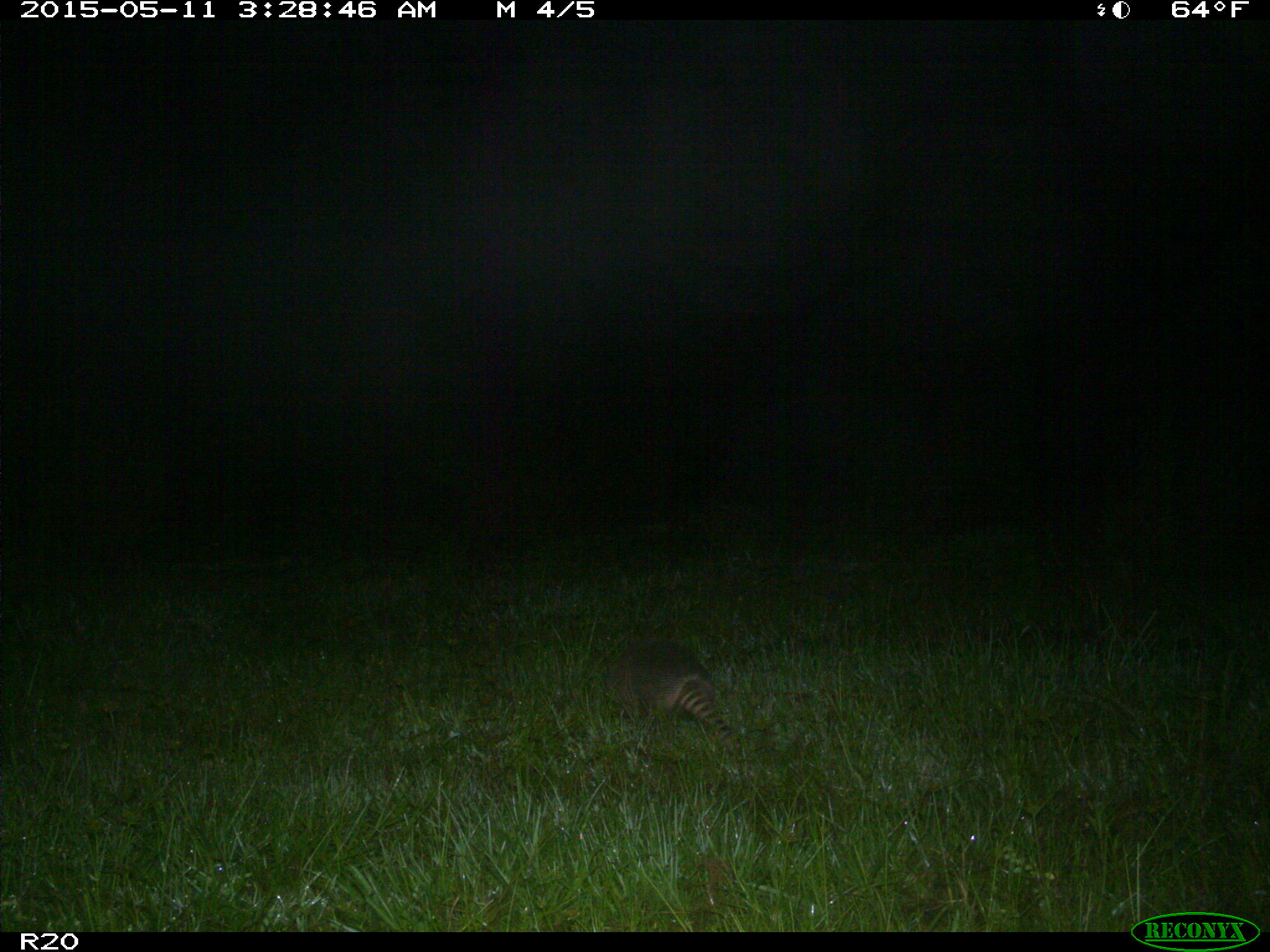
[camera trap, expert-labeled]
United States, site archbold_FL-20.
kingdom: Animalia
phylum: Chordata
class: Mammalia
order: Cingulata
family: Dasypodidae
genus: Dasypus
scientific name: Dasypus novemcinctus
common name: nine-banded armadillo